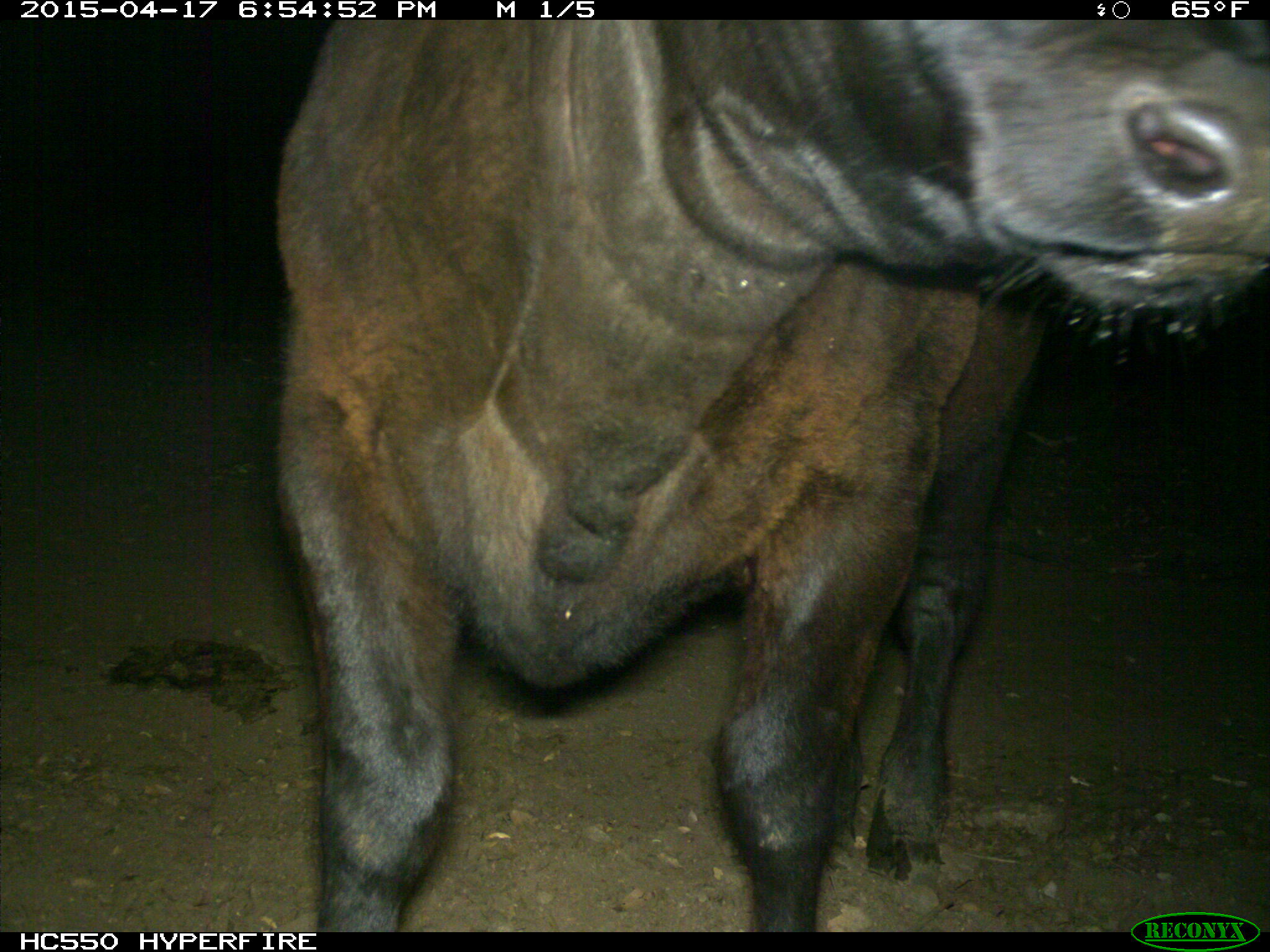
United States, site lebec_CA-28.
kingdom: Animalia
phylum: Chordata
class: Mammalia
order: Artiodactyla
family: Bovidae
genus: Bos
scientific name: Bos taurus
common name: domestic cow